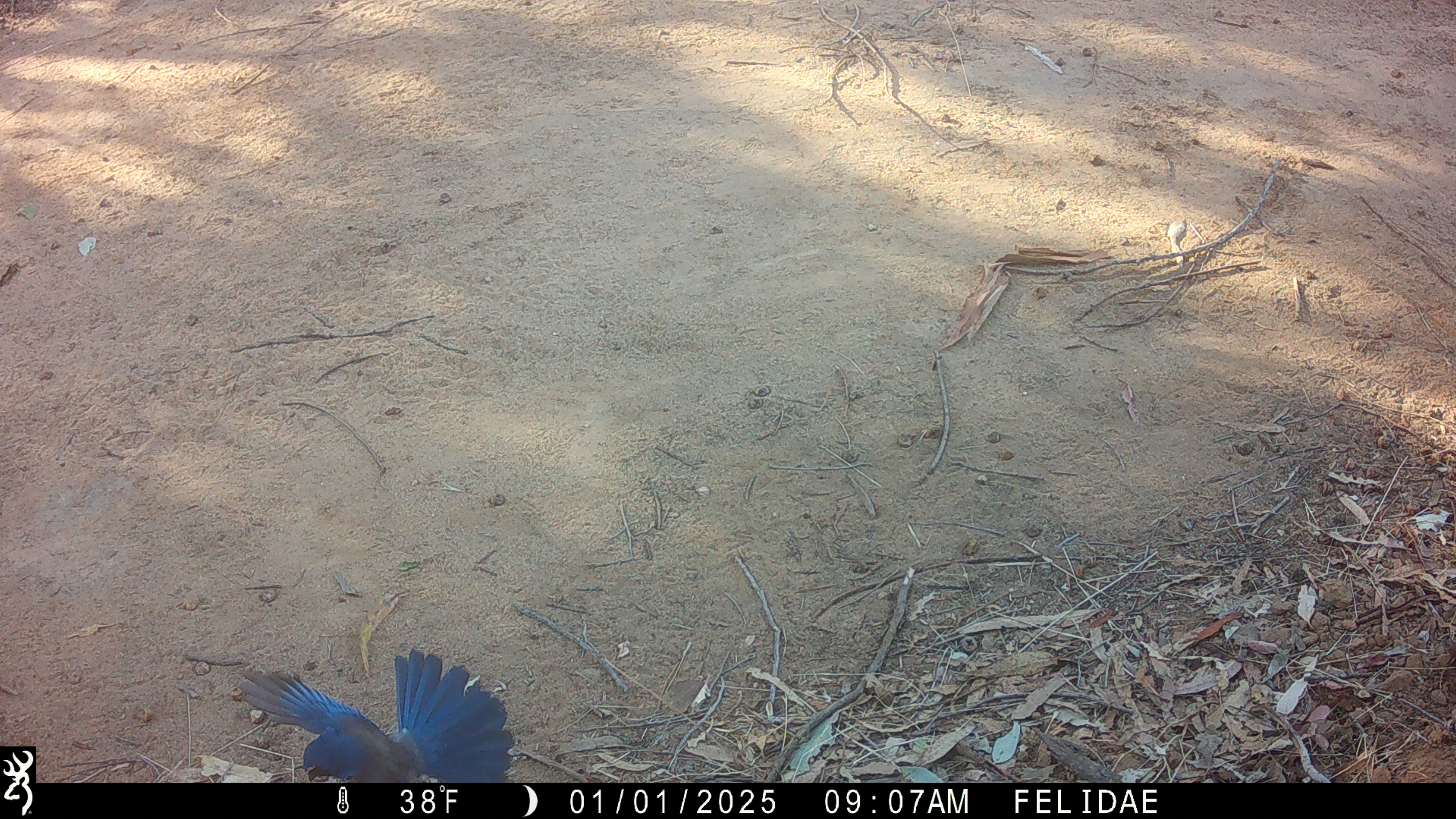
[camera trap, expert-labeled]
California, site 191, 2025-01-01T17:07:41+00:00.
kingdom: Animalia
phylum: Chordata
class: Aves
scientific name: Aves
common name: bird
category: unknown bird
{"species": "unknown bird (bird) (Aves)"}